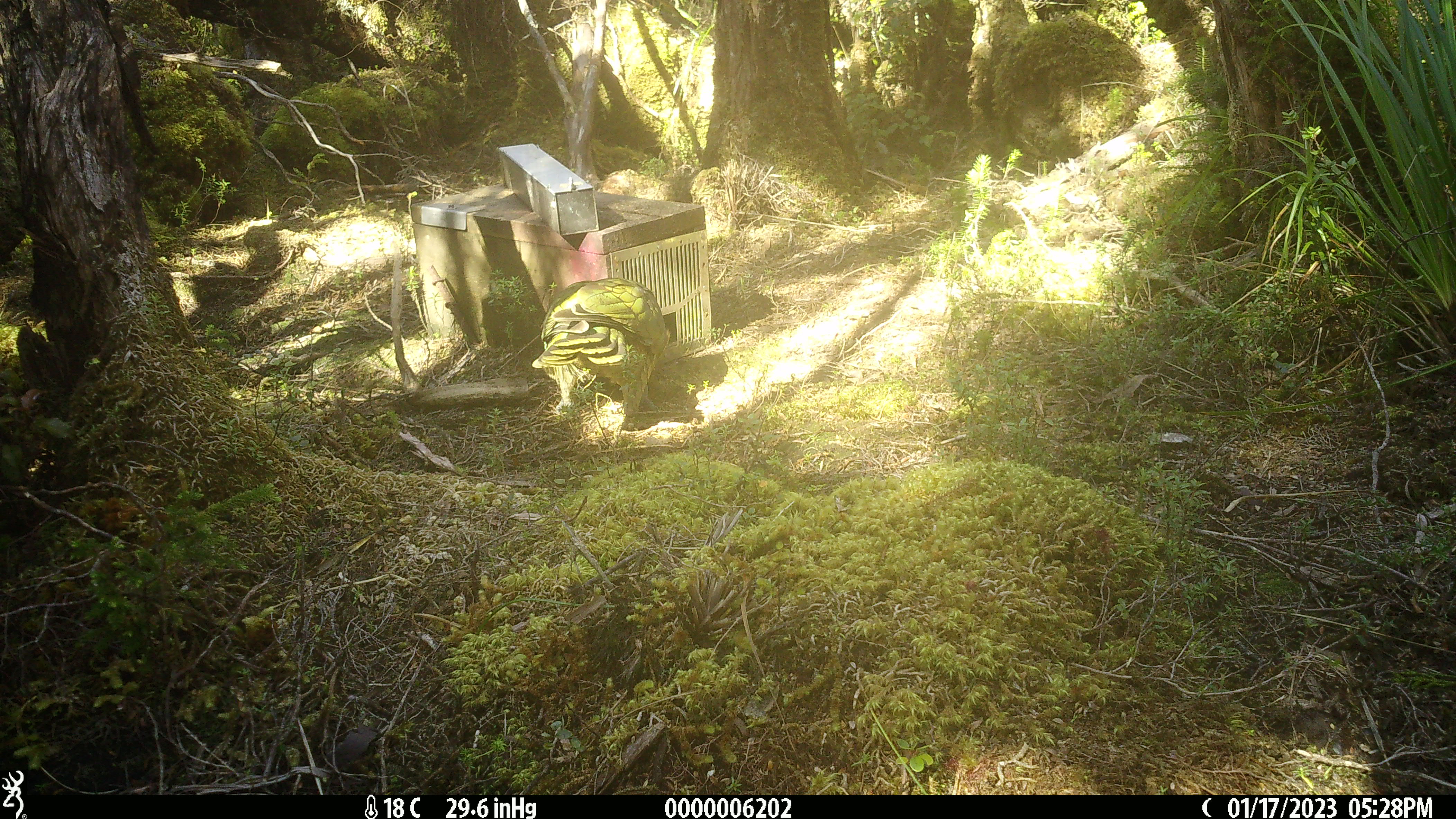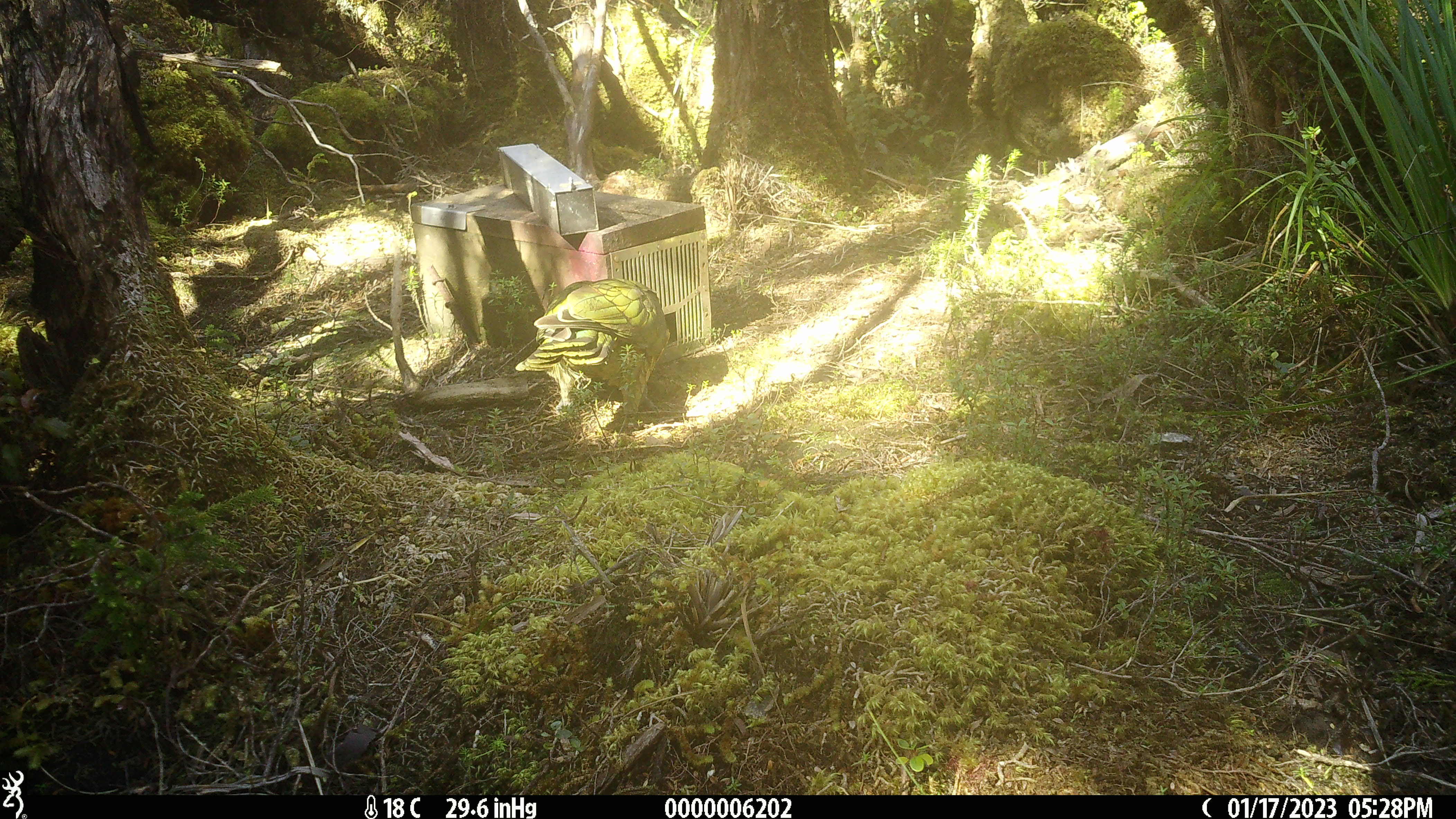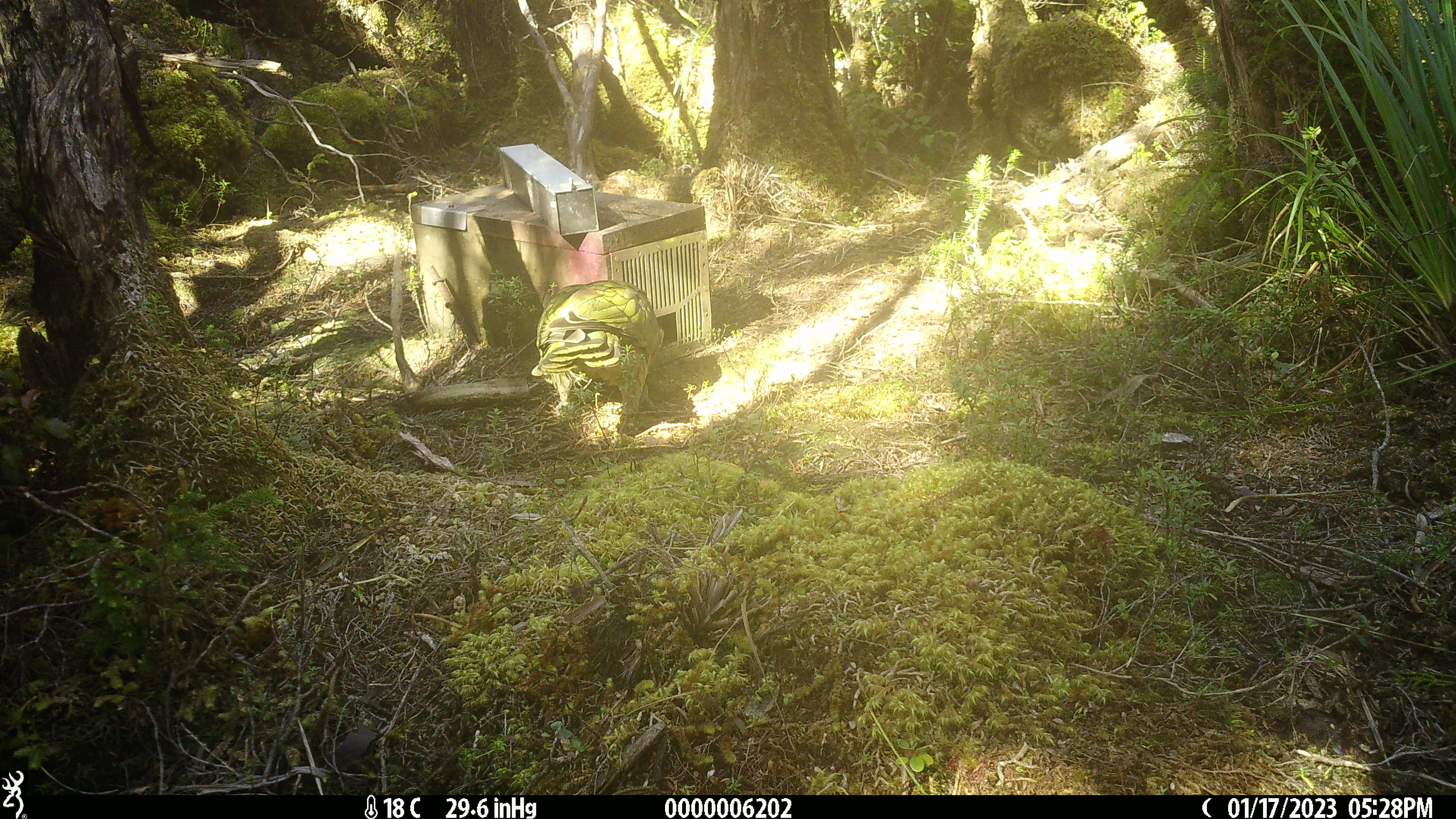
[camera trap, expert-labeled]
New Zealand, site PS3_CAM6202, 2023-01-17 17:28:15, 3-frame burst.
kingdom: Animalia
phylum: Chordata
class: Aves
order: Psittaciformes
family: Strigopidae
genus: Nestor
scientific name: Nestor notabilis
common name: kea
Kea (Nestor notabilis).